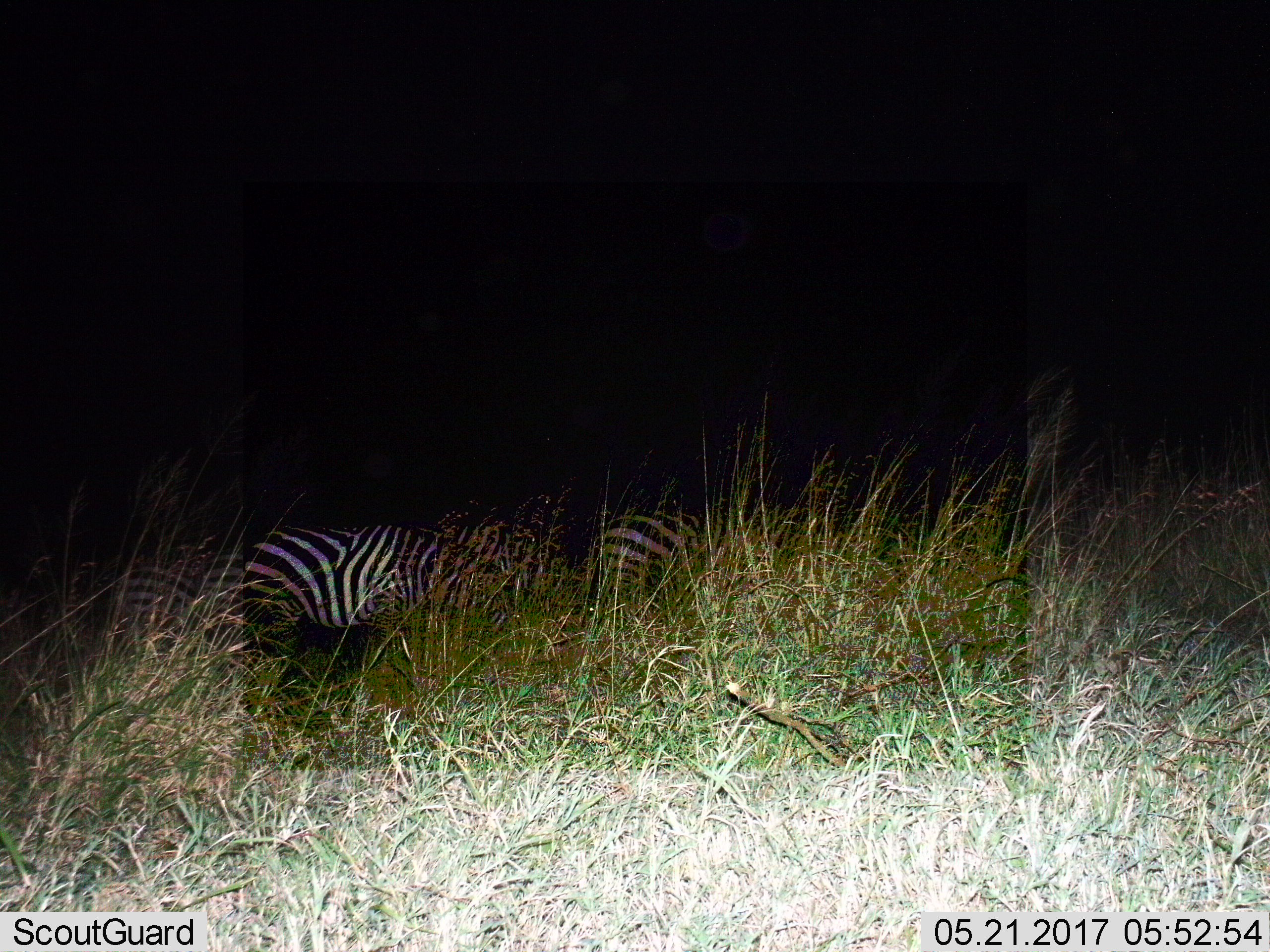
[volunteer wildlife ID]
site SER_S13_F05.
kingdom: Animalia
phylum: Chordata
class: Mammalia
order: Perissodactyla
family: Equidae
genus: Equus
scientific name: Equus quagga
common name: plains zebra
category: zebraplains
Zebraplains (plains zebra) (Equus quagga), count 3. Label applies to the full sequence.